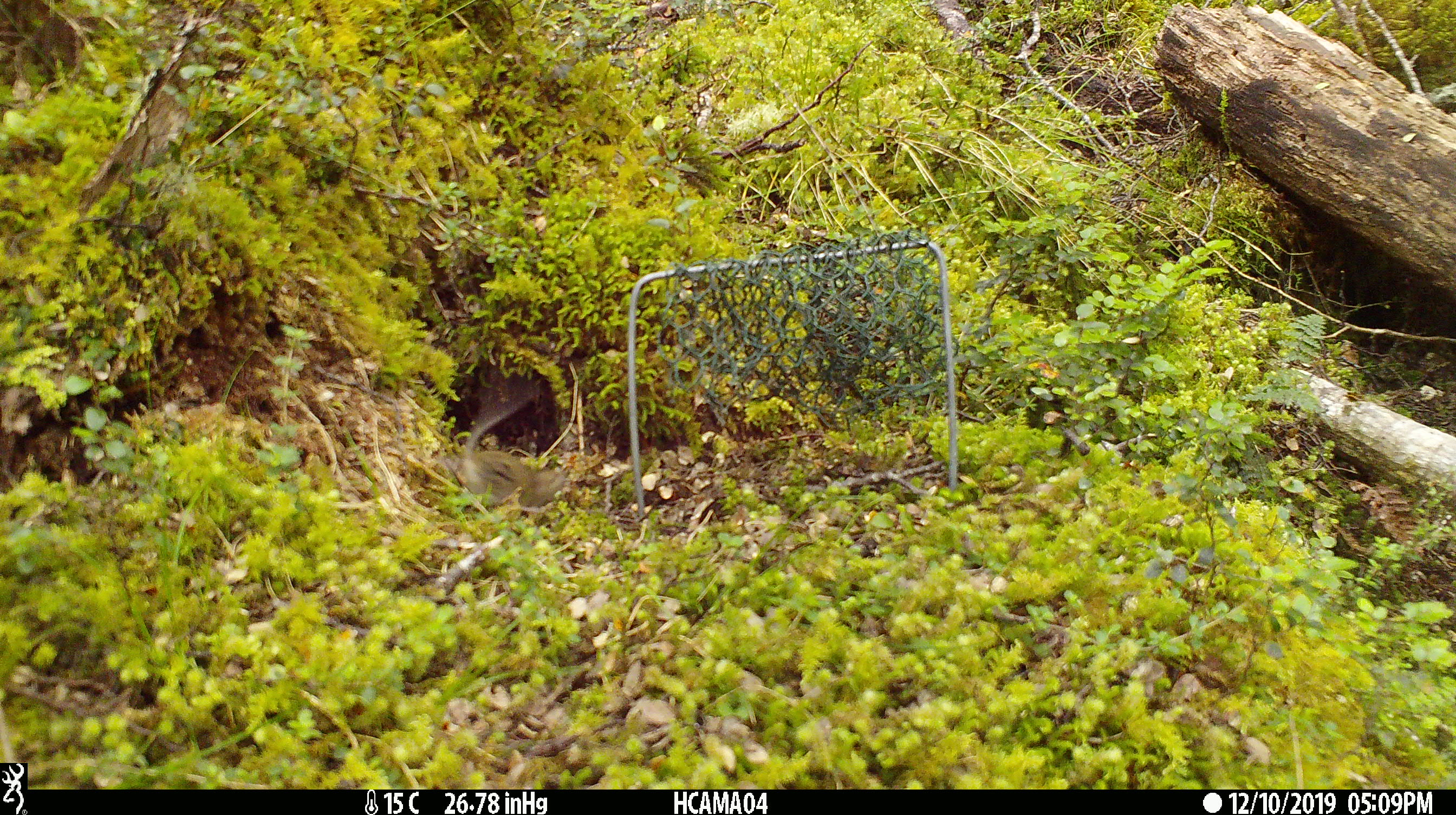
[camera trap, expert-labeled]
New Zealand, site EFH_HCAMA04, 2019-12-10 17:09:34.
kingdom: Animalia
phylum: Chordata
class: Mammalia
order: Rodentia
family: Muridae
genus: Mus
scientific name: Mus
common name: mouse